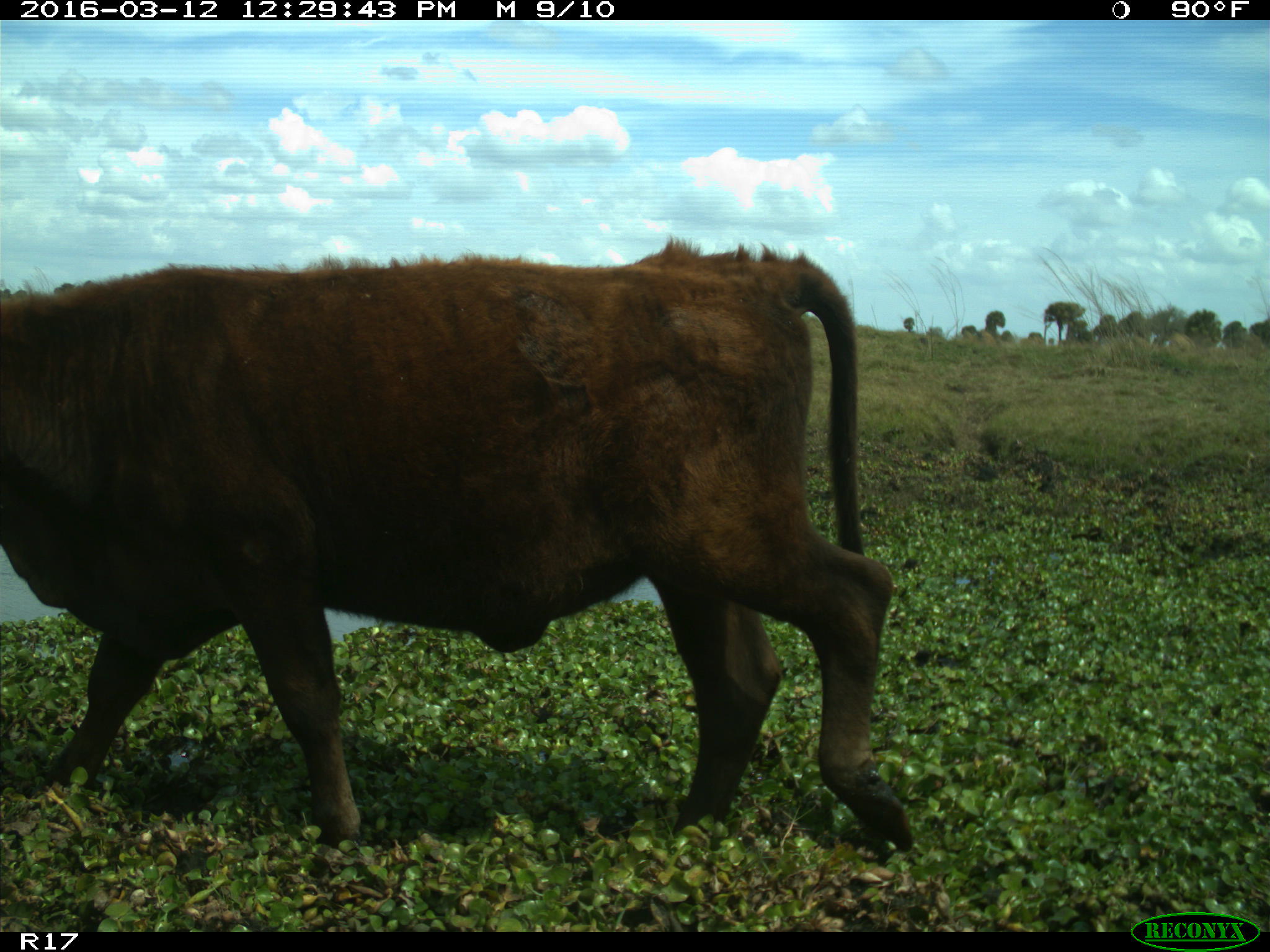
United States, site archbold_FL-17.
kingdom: Animalia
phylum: Chordata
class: Mammalia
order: Artiodactyla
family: Bovidae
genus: Bos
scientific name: Bos taurus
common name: domestic cow